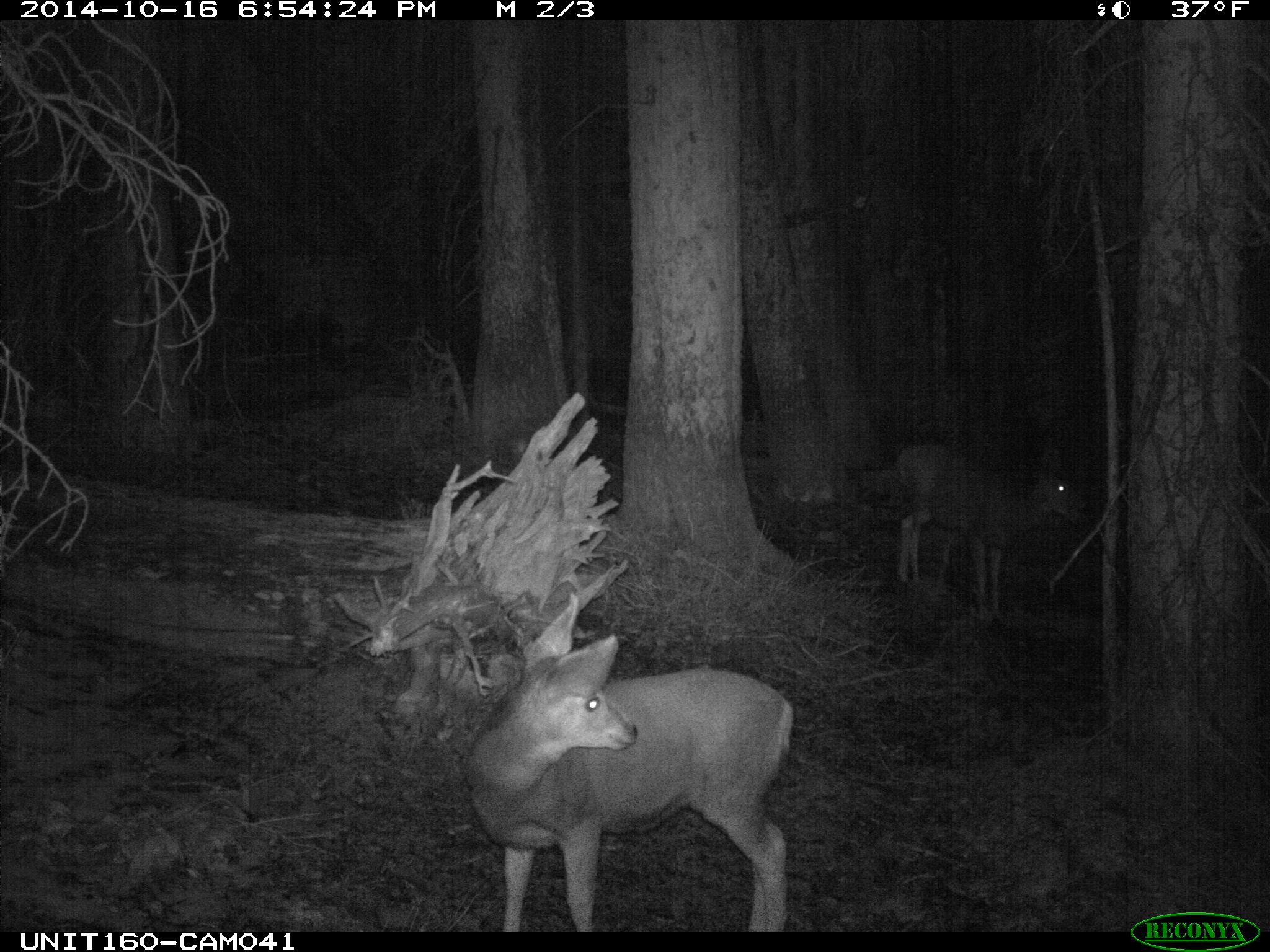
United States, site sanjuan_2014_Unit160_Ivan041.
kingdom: Animalia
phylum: Chordata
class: Mammalia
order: Artiodactyla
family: Cervidae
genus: Odocoileus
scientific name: Odocoileus hemionus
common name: mule deer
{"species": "Odocoileus hemionus (mule deer)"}